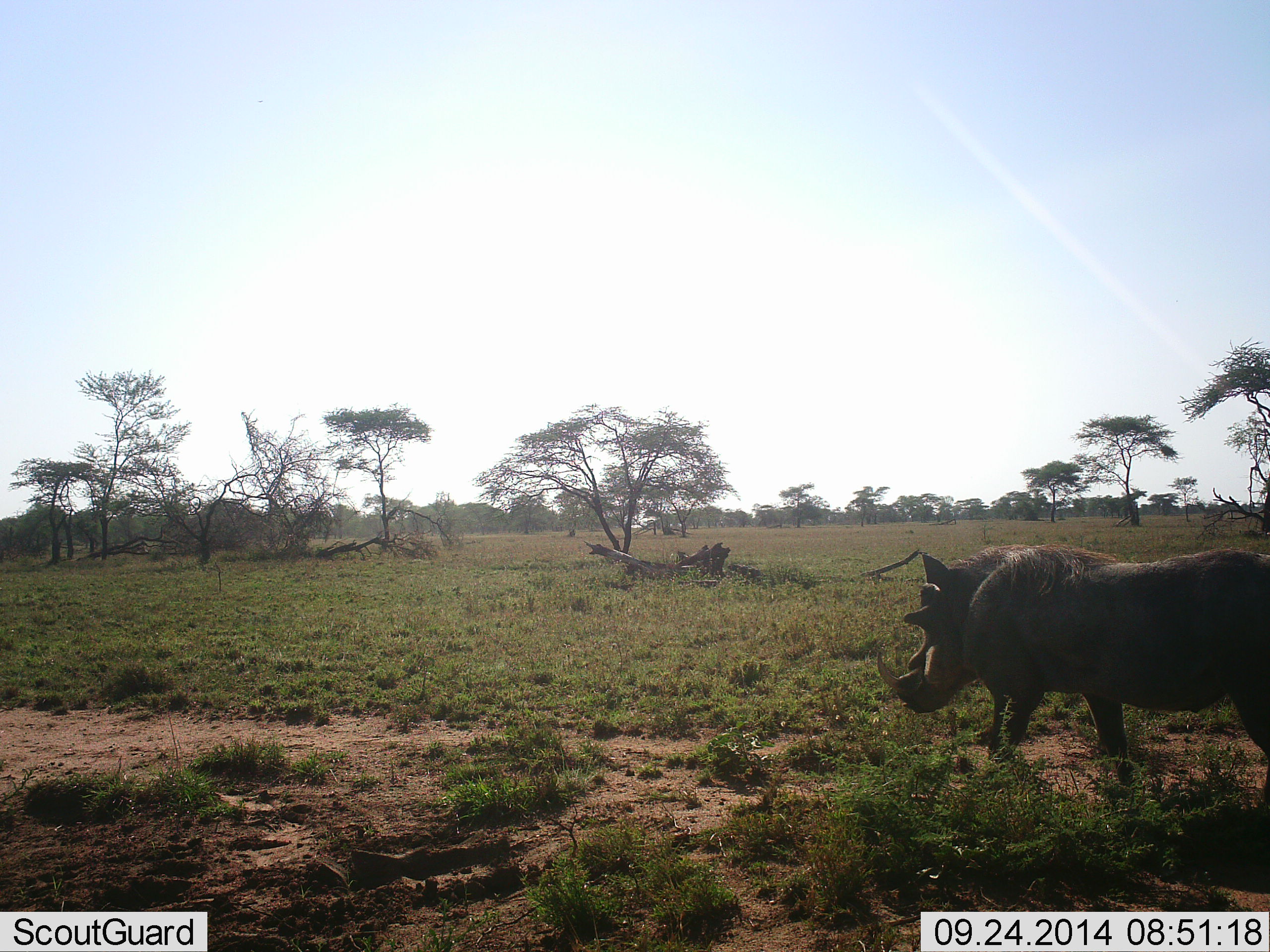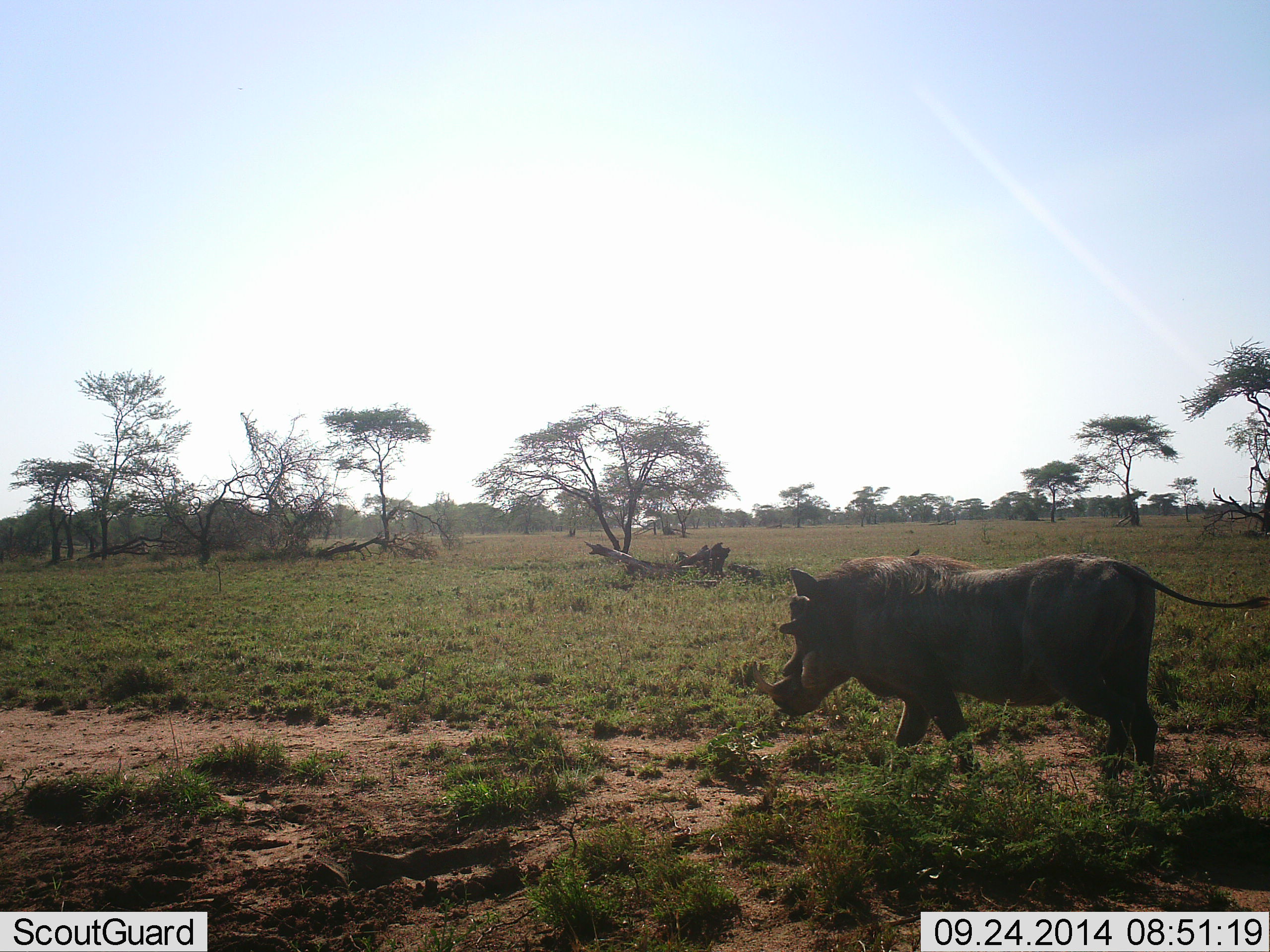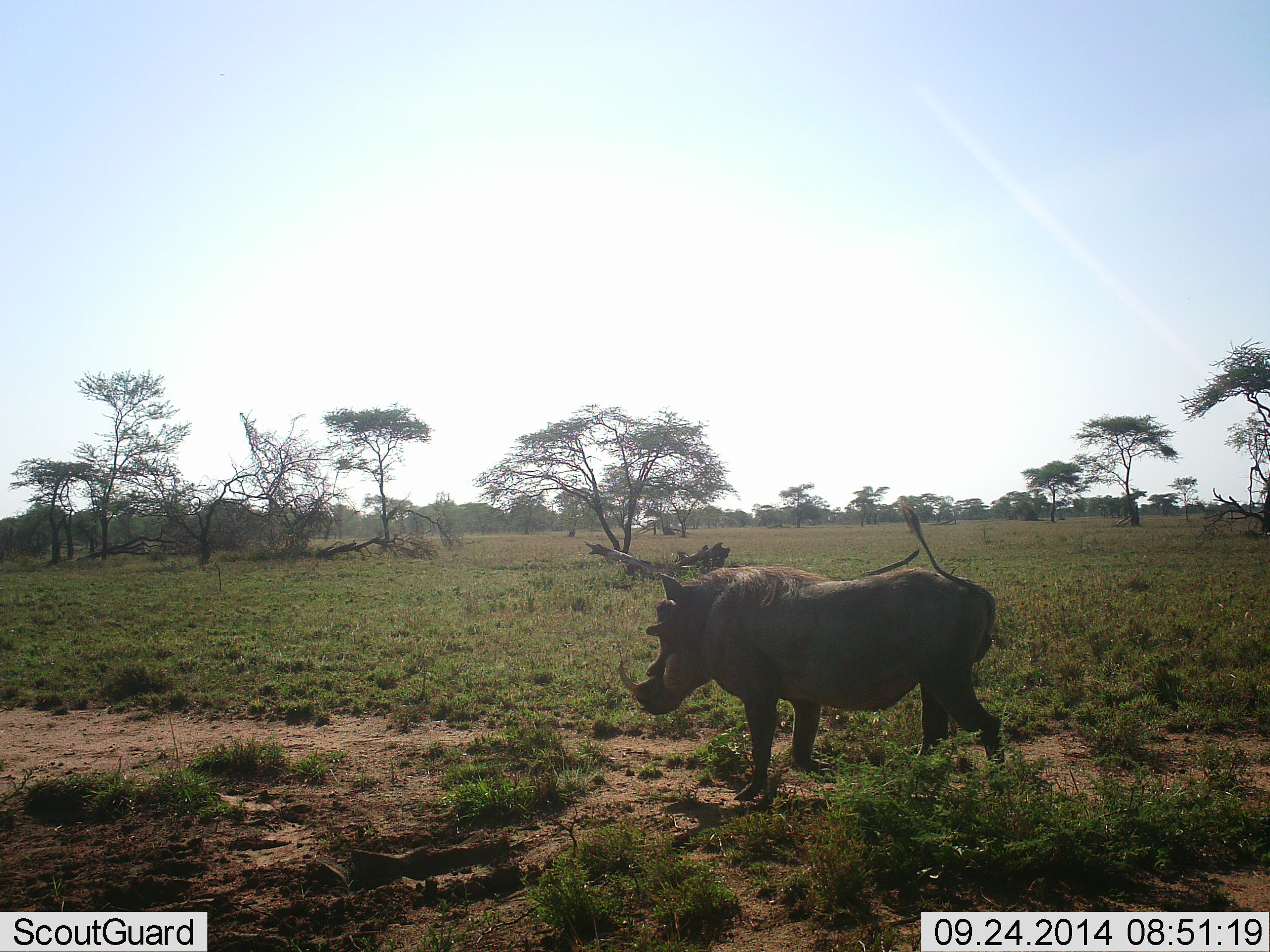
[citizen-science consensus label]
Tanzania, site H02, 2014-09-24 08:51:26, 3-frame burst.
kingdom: Animalia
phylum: Chordata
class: Mammalia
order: Artiodactyla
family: Suidae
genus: Phacochoerus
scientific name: Phacochoerus africanus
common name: warthog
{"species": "warthog (Phacochoerus africanus)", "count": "1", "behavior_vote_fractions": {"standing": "0%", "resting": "0%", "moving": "100%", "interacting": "0%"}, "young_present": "0%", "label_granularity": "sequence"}